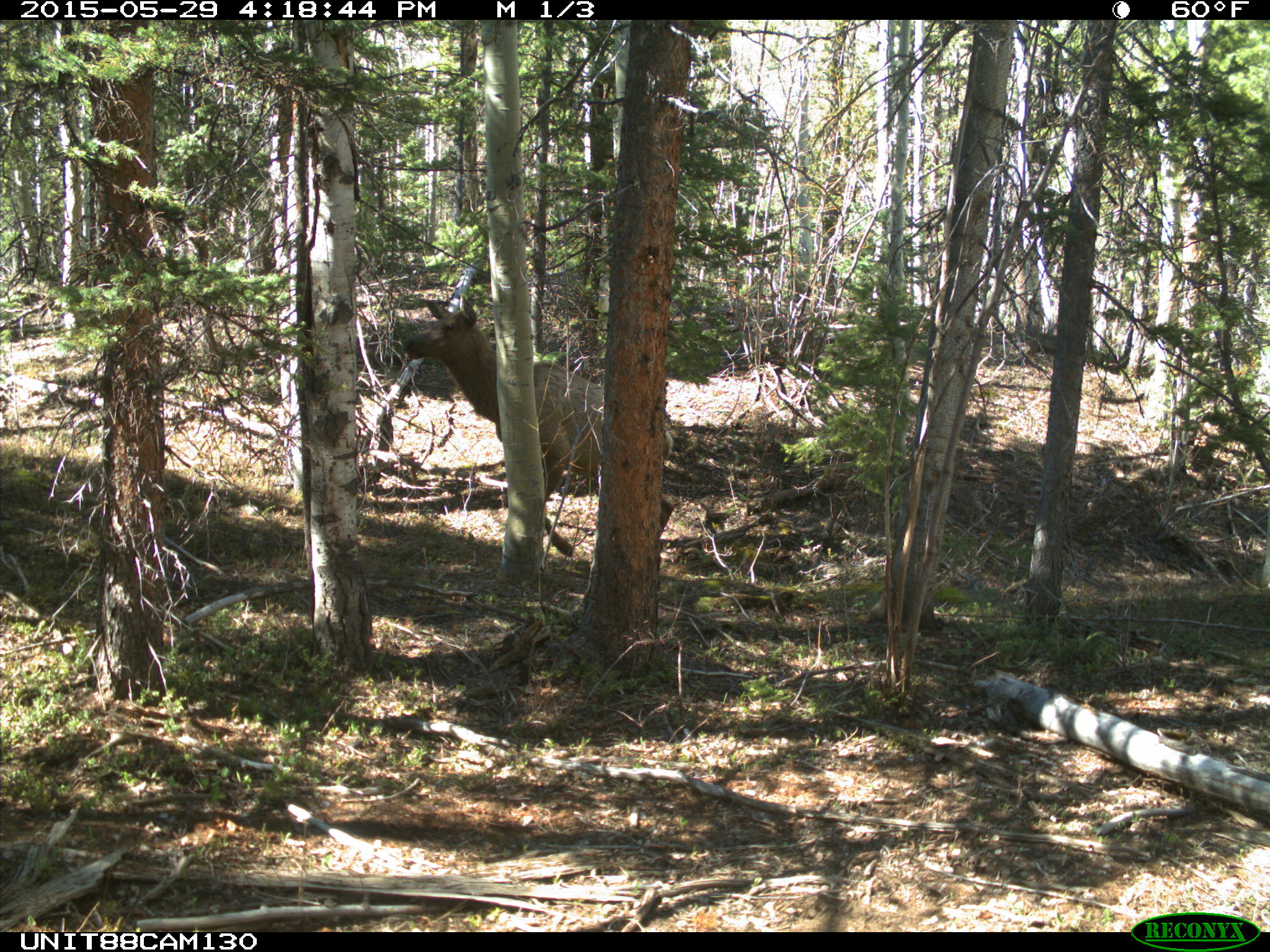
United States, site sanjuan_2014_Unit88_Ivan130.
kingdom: Animalia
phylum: Chordata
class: Mammalia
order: Artiodactyla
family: Cervidae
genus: Cervus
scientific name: Cervus elaphus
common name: red deer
Cervus elaphus (red deer).